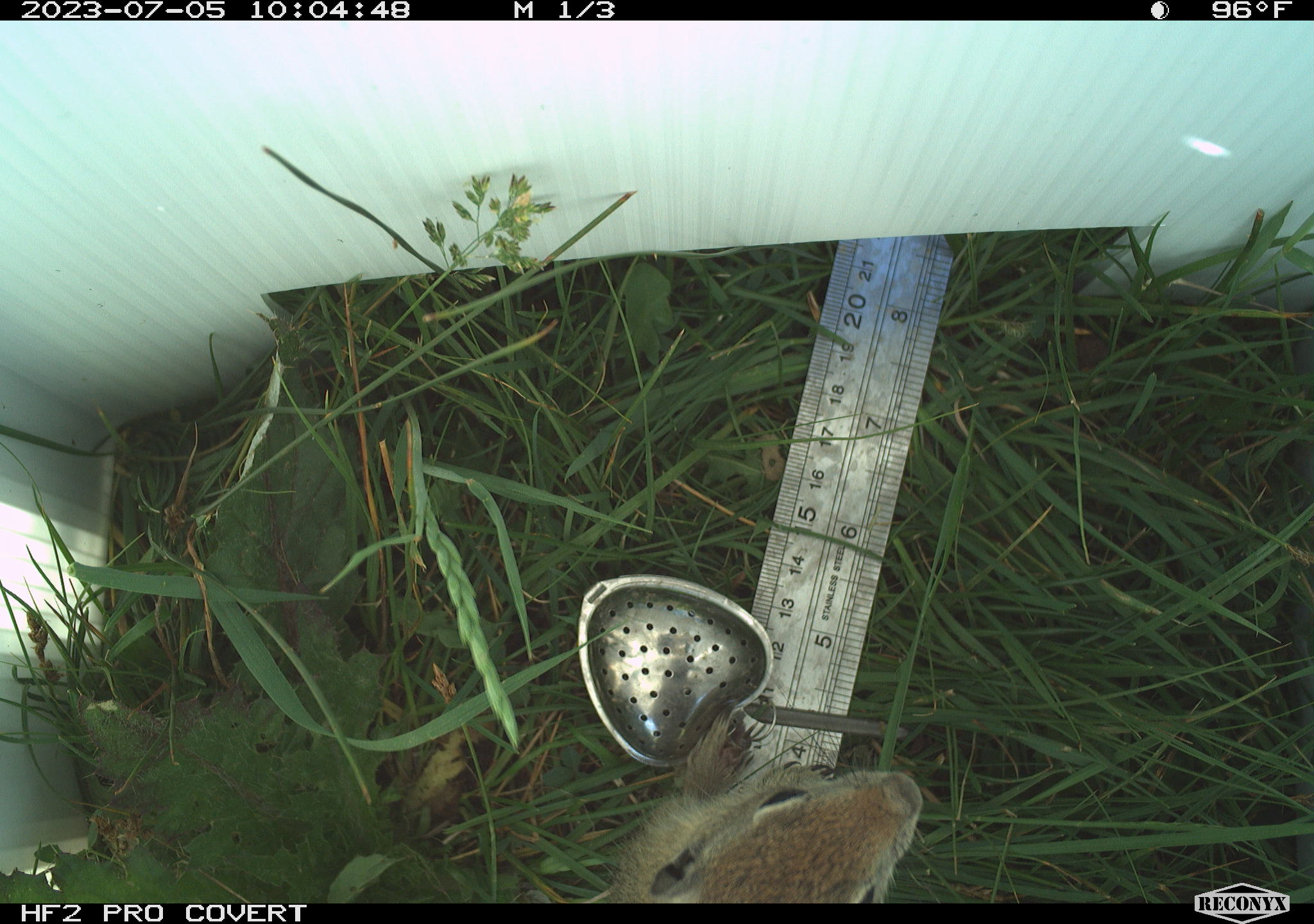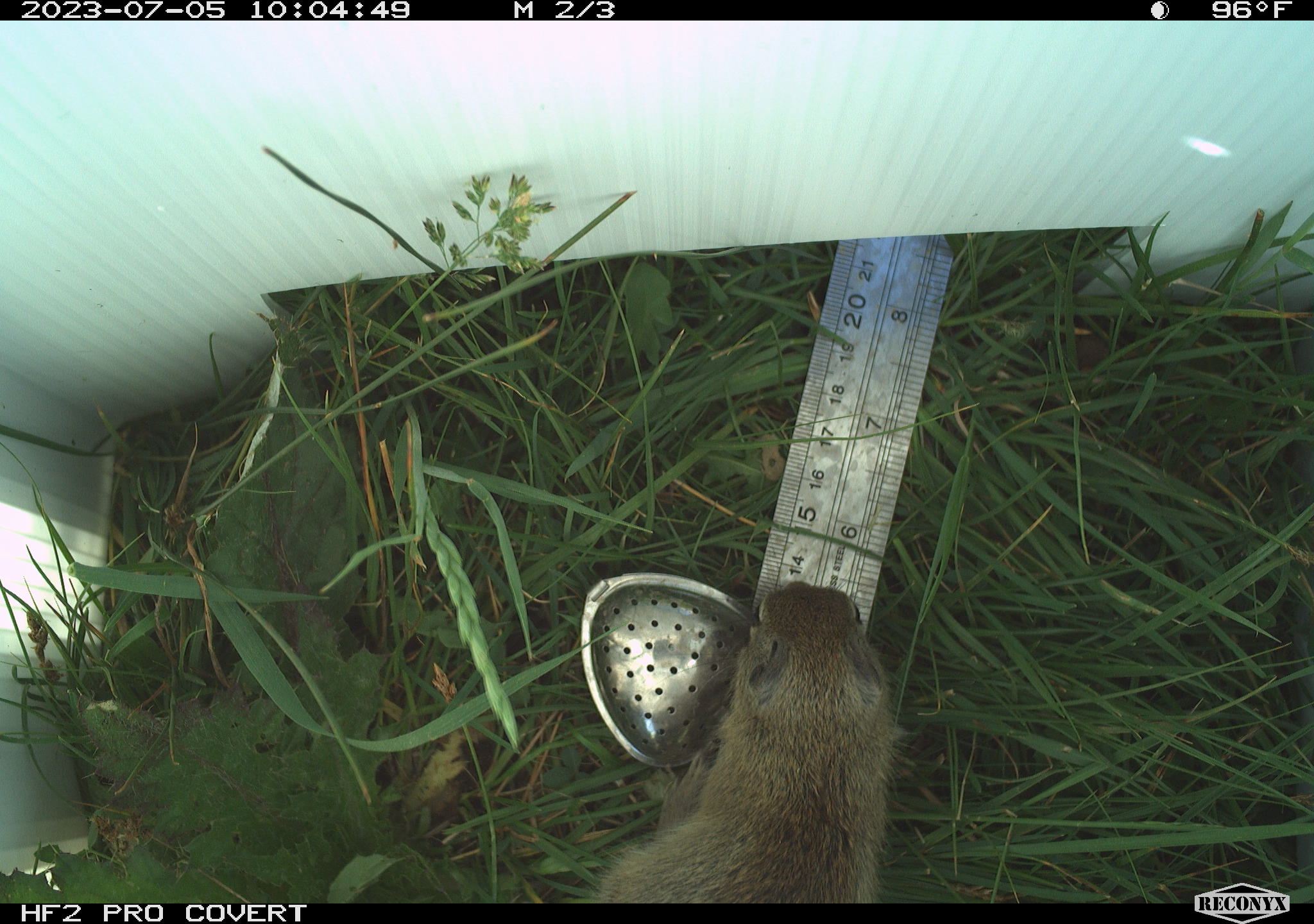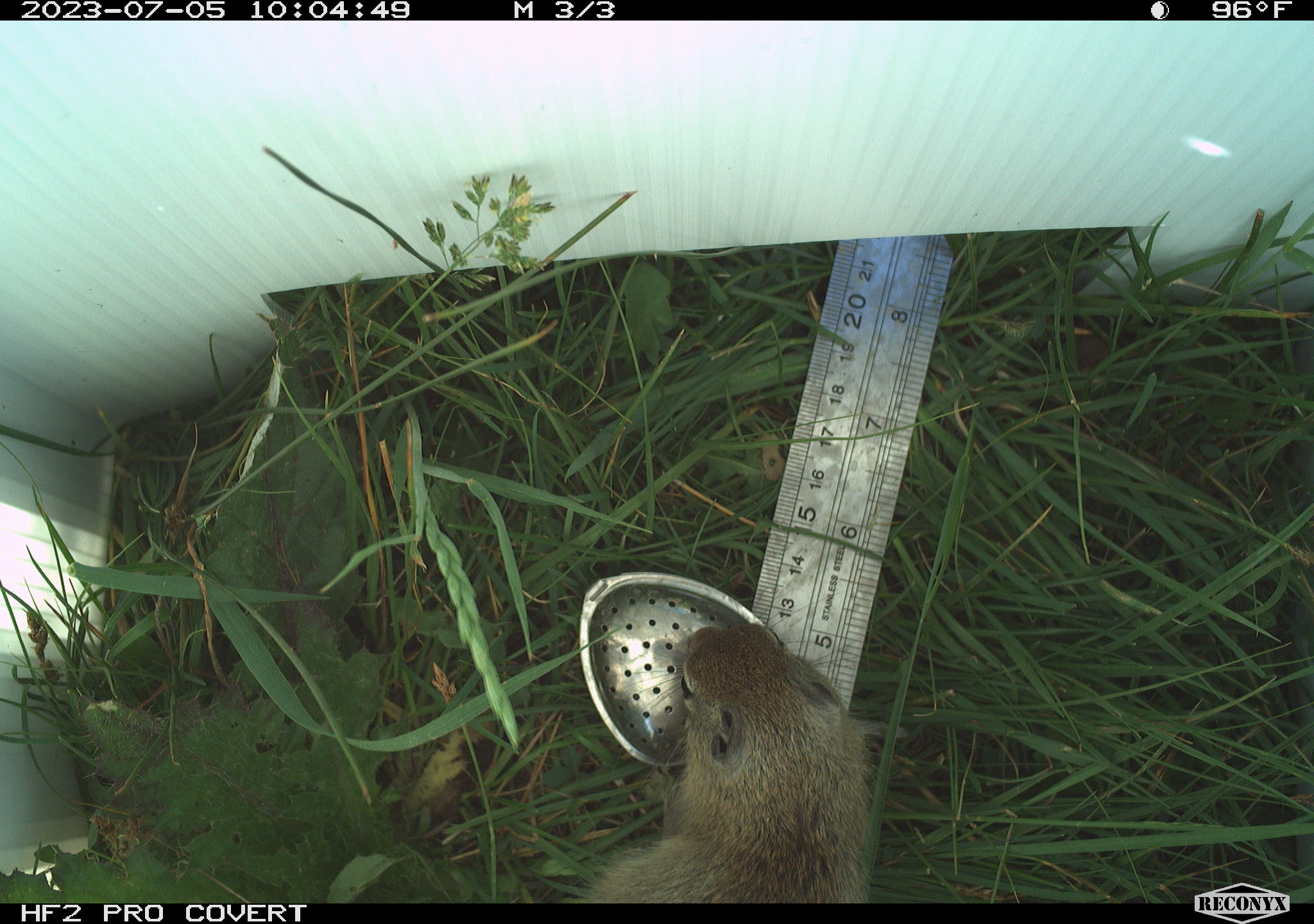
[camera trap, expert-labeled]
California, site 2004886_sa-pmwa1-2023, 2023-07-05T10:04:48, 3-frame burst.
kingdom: Animalia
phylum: Chordata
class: Mammalia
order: Rodentia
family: Sciuridae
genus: Urocitellus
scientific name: Urocitellus beldingi beldingi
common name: belding's ground squirrel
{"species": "belding's ground squirrel (Urocitellus beldingi beldingi)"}